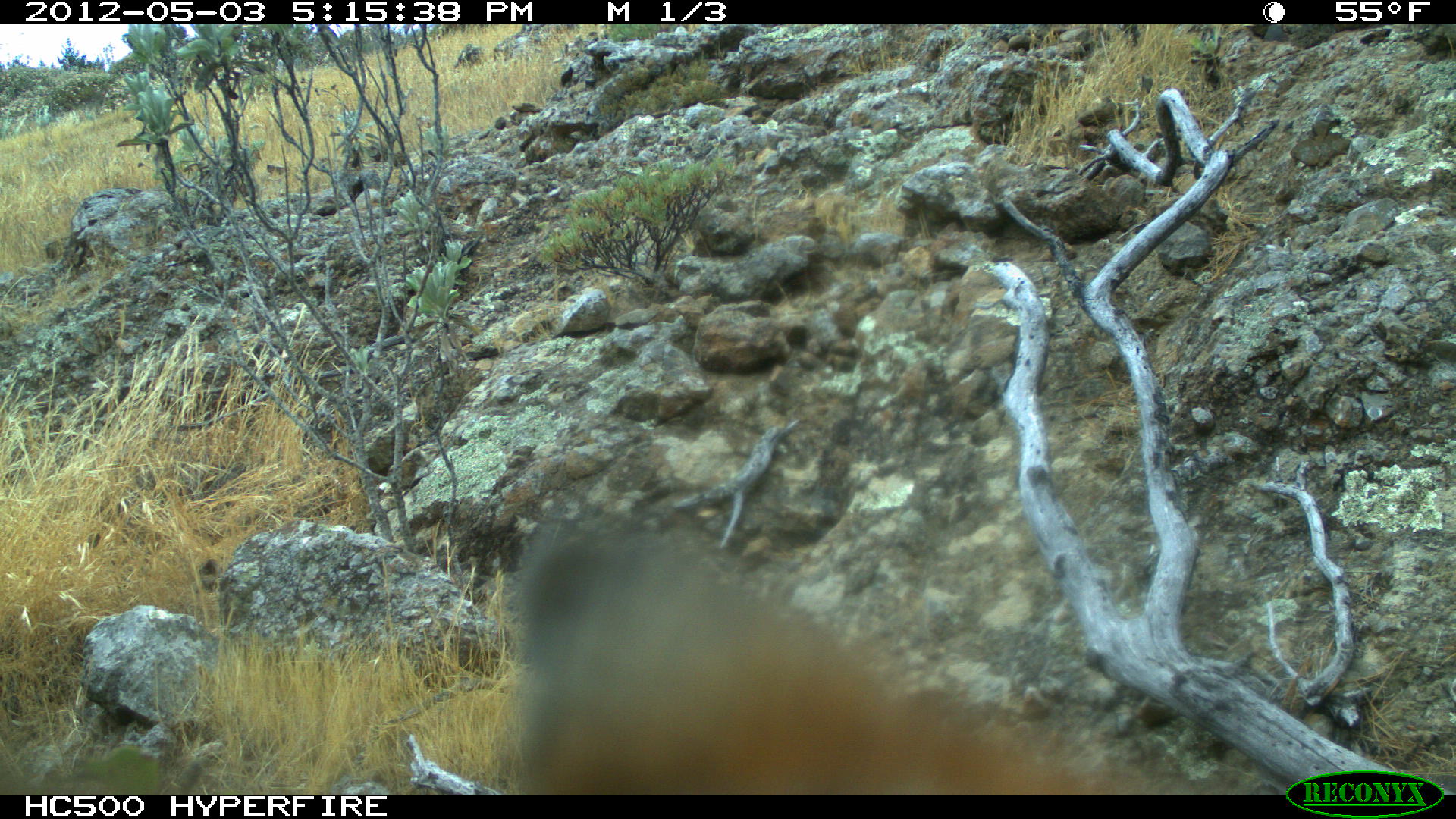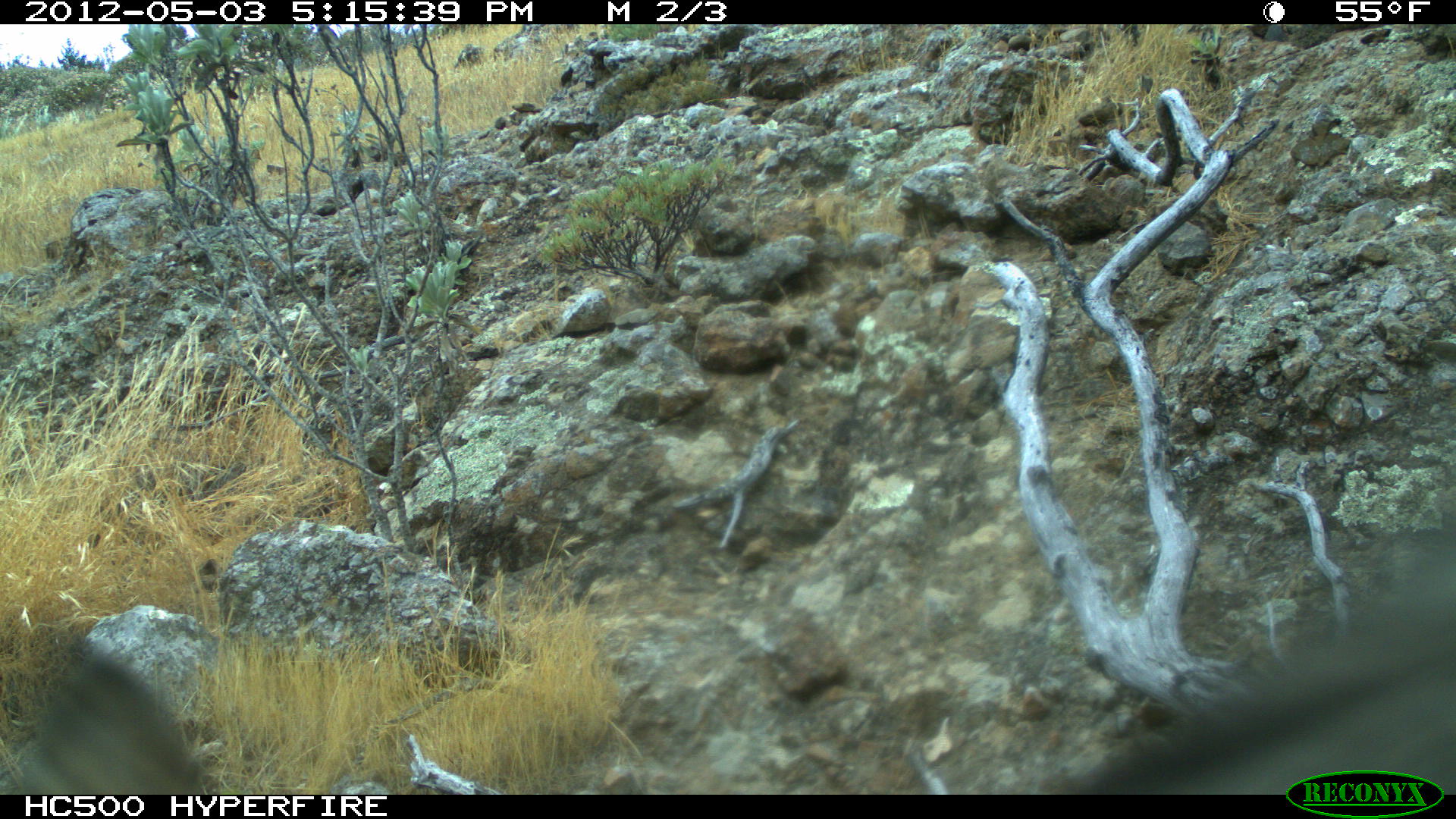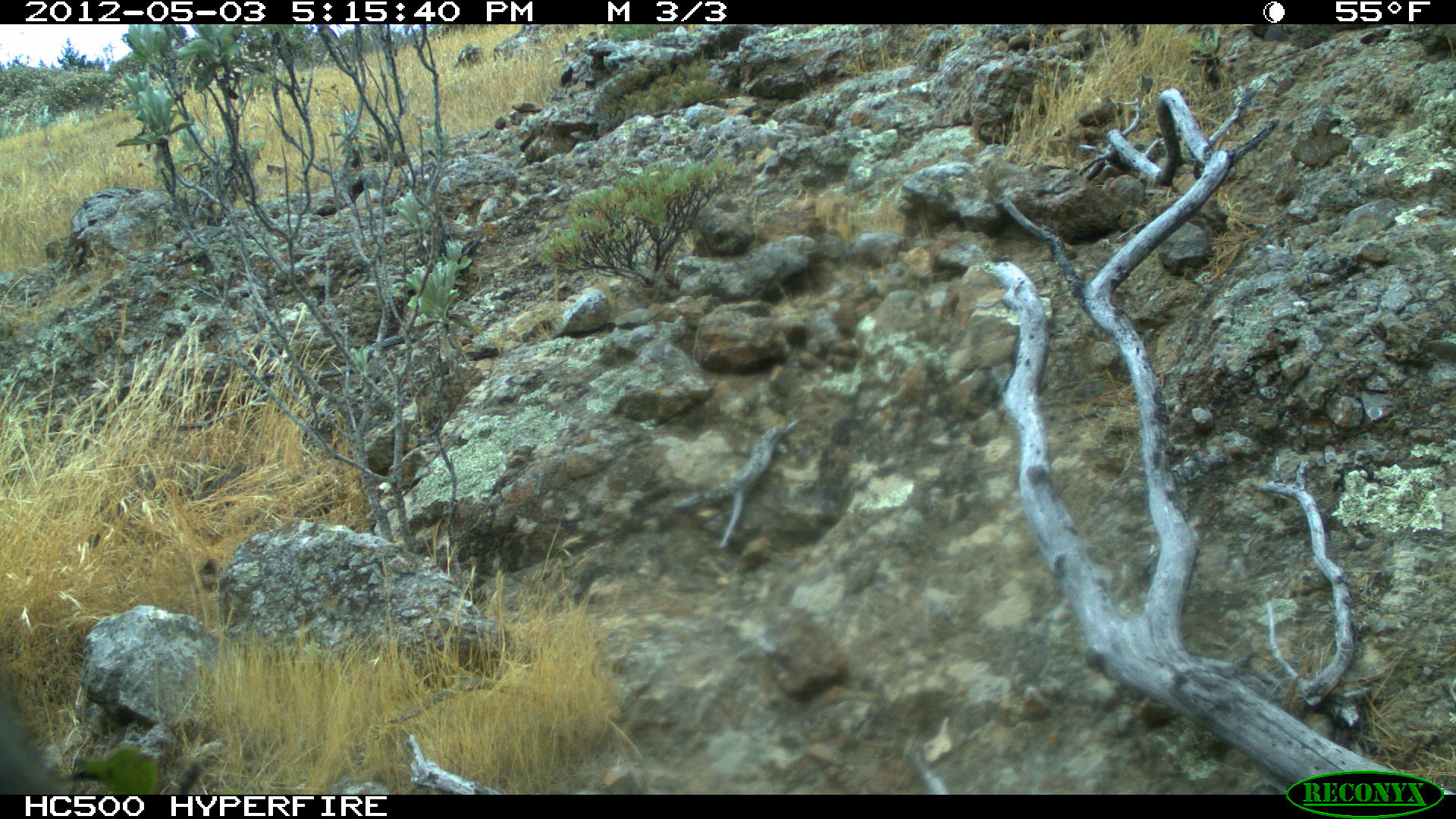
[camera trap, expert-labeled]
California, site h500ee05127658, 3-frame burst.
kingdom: Animalia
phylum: Chordata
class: Mammalia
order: Carnivora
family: Canidae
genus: Urocyon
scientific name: Urocyon littoralis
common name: island fox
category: fox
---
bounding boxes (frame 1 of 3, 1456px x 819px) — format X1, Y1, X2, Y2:
fox: 504, 511, 1203, 792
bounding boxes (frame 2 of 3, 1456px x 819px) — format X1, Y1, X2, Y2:
fox: 1075, 557, 1455, 796; 20, 635, 202, 795